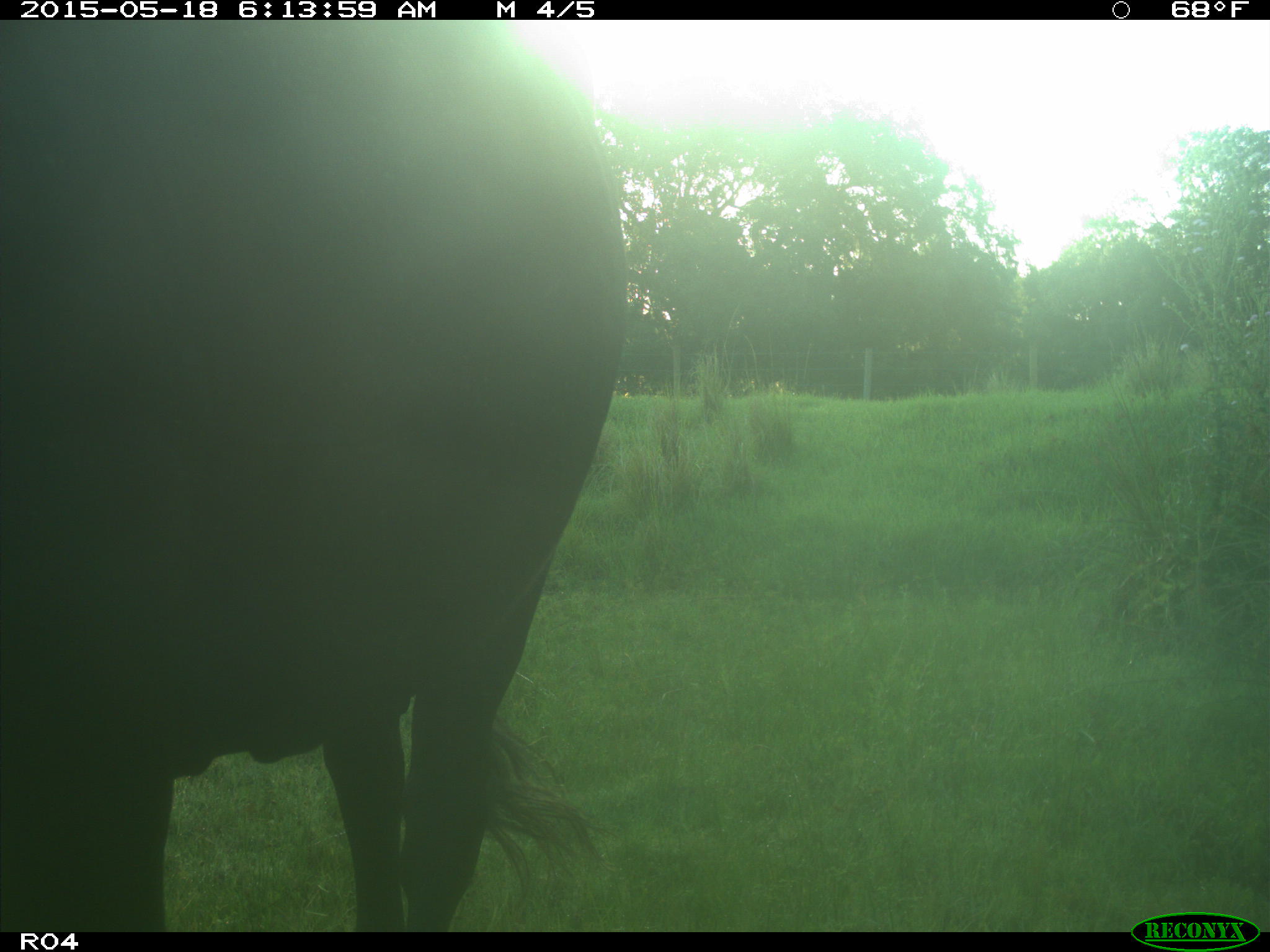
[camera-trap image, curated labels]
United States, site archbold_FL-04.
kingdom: Animalia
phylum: Chordata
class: Mammalia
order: Artiodactyla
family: Bovidae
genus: Bos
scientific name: Bos taurus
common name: domestic cow